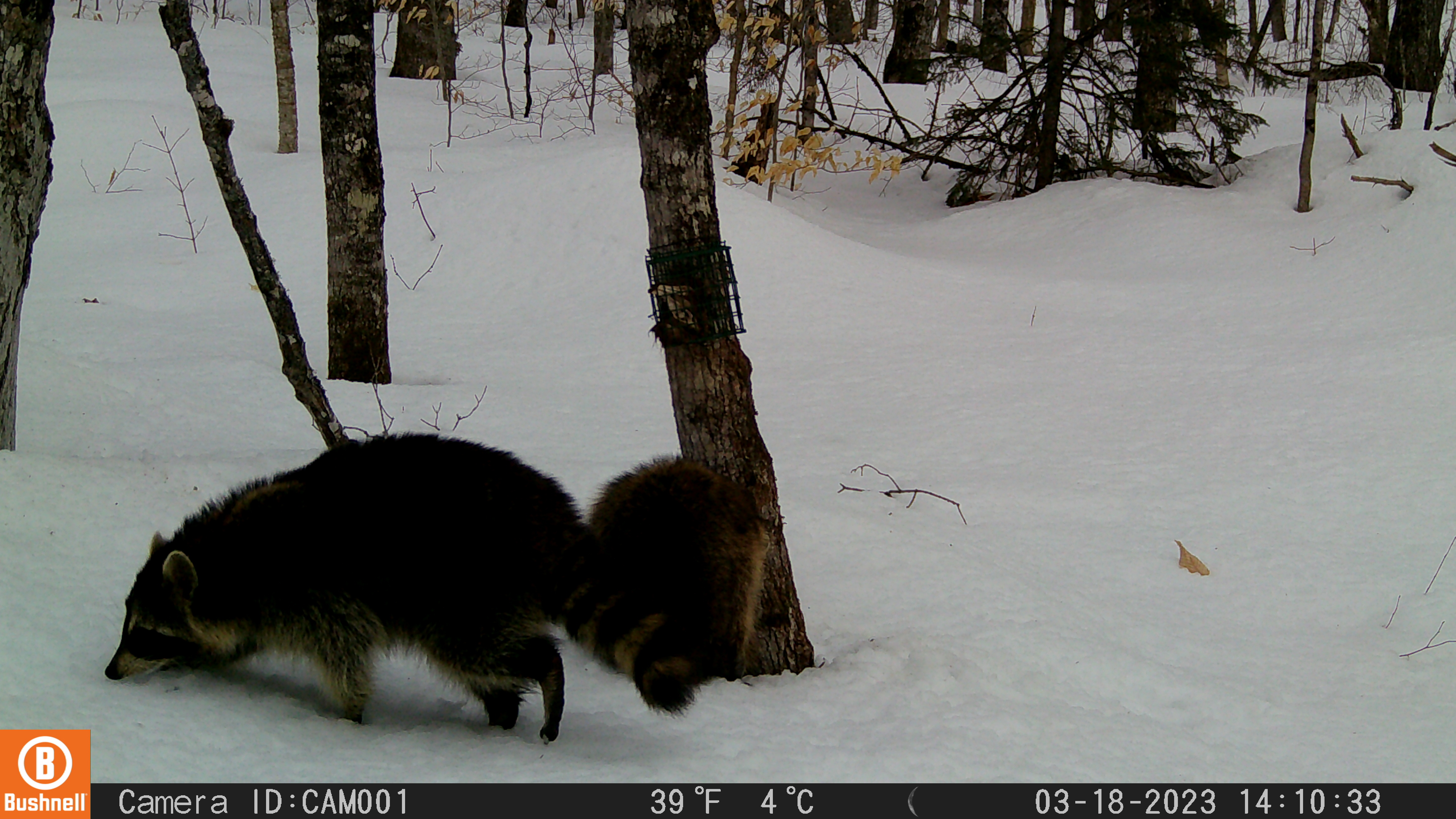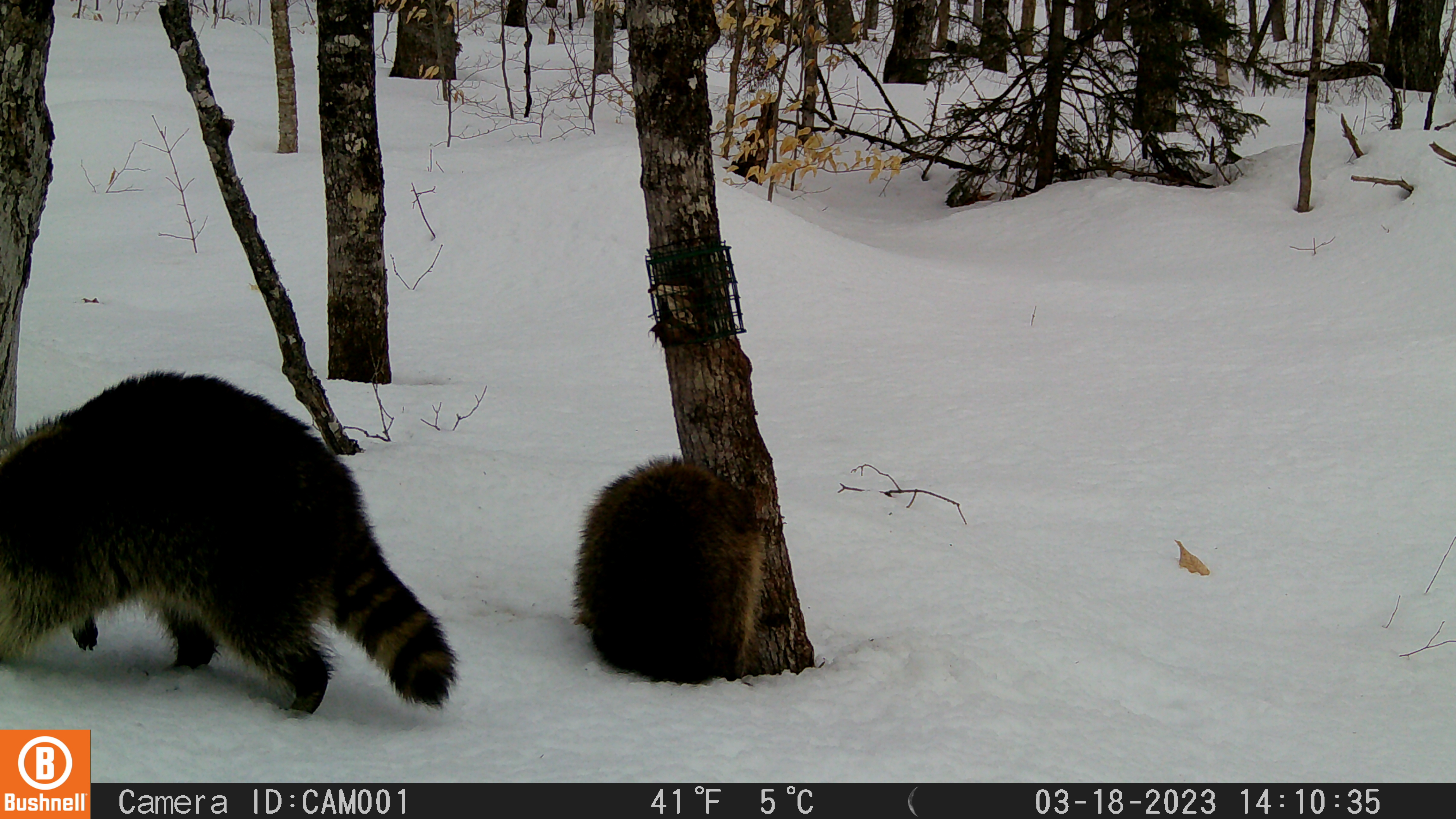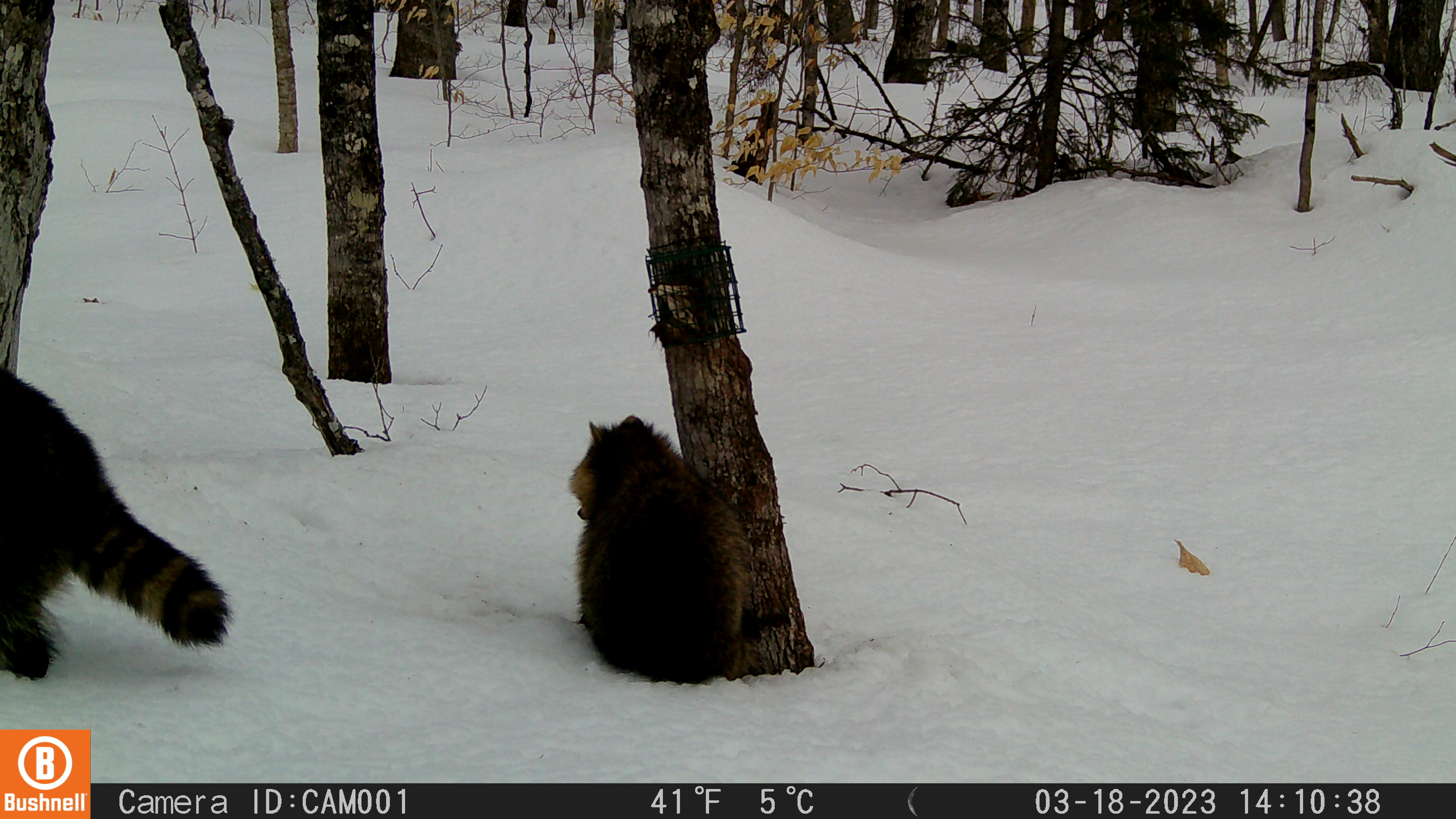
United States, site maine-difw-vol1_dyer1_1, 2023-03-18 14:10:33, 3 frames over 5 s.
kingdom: Animalia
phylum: Chordata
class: Mammalia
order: Carnivora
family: Procyonidae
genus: Procyon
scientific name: Procyon lotor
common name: raccoon